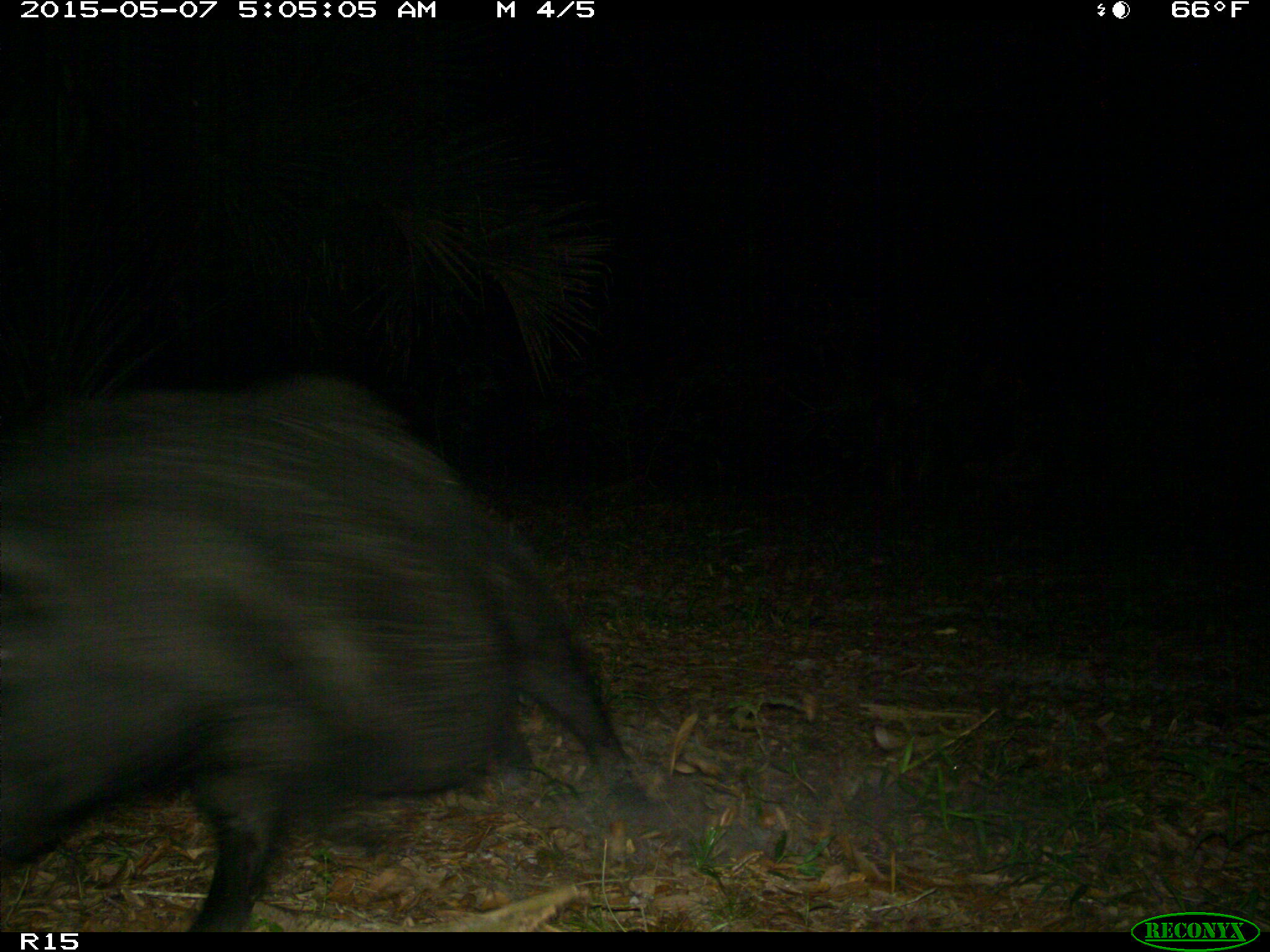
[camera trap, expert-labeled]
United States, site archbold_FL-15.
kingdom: Animalia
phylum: Chordata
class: Mammalia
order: Artiodactyla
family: Suidae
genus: Sus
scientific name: Sus scrofa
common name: wild boar